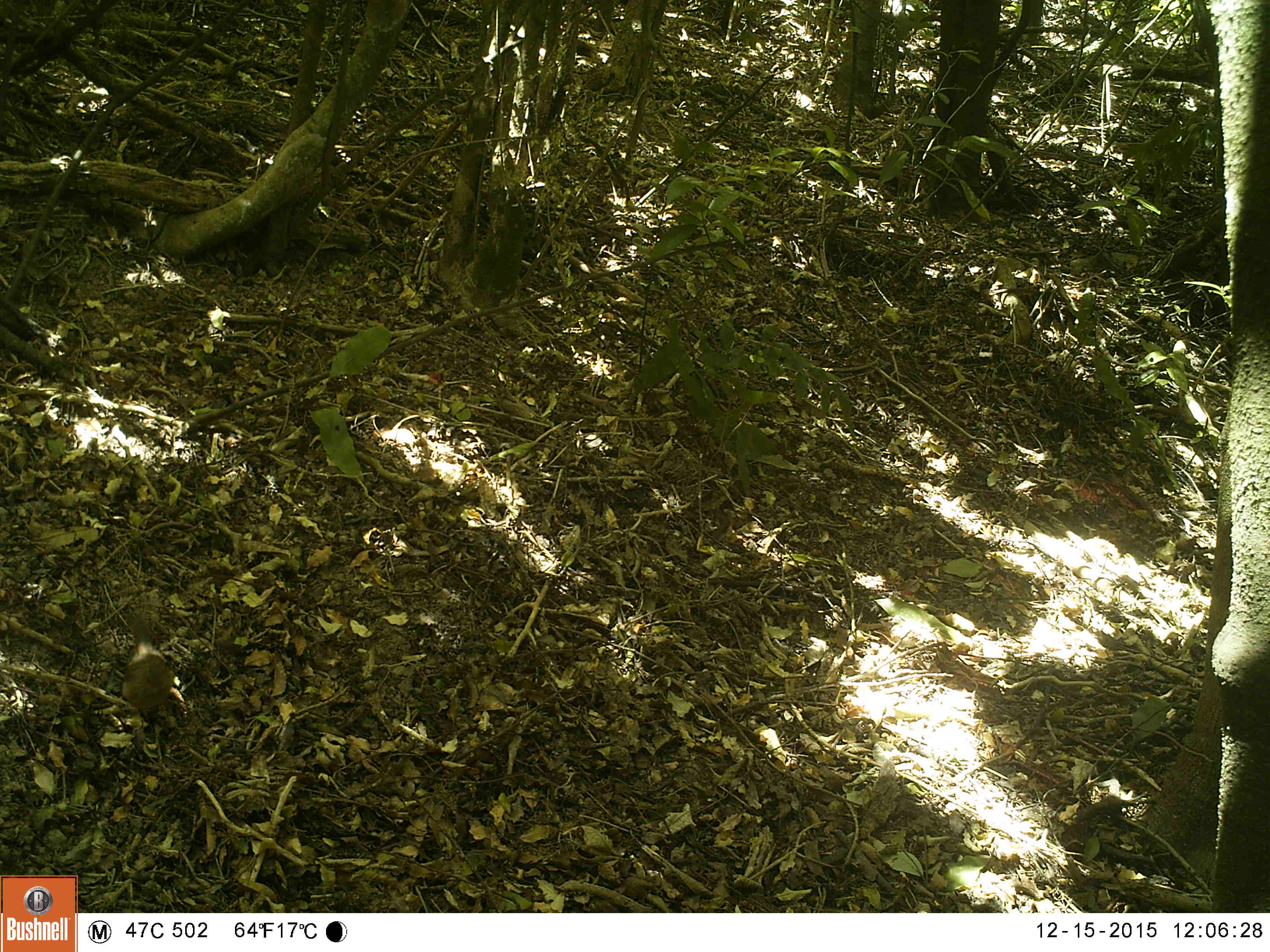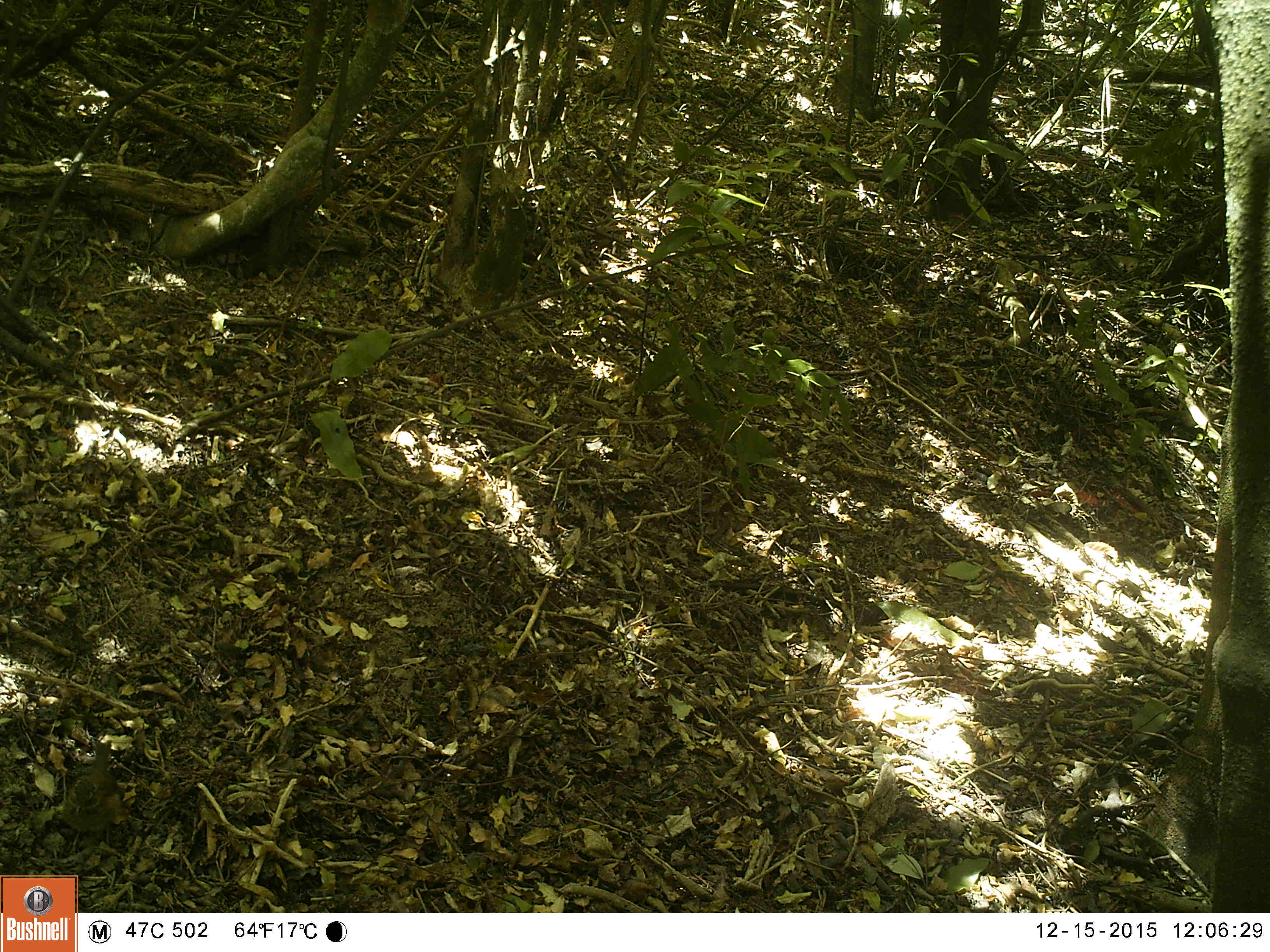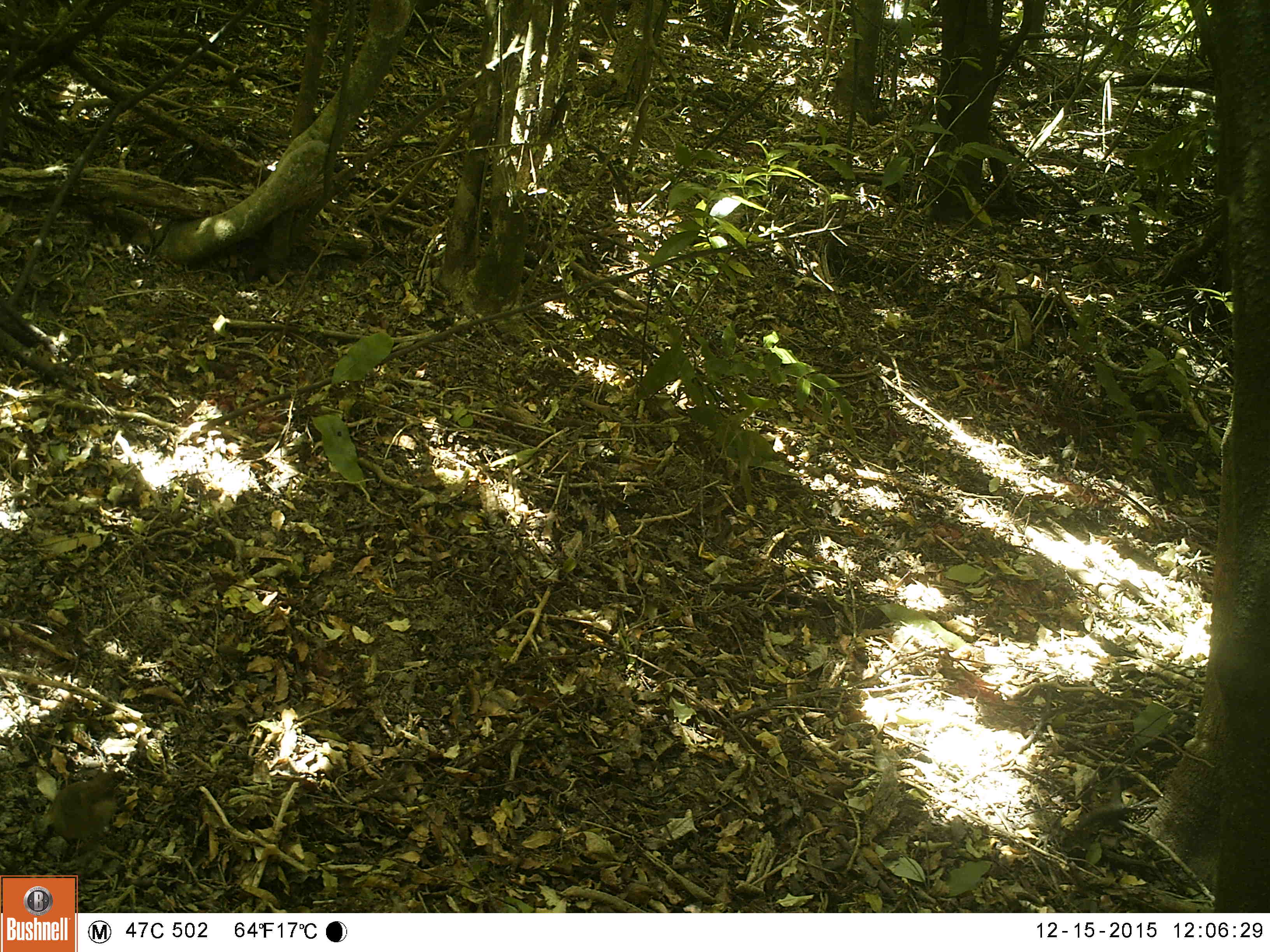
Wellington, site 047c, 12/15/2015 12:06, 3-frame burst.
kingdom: Animalia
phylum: Chordata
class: Aves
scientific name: Aves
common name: bird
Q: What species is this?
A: Bird (Aves).